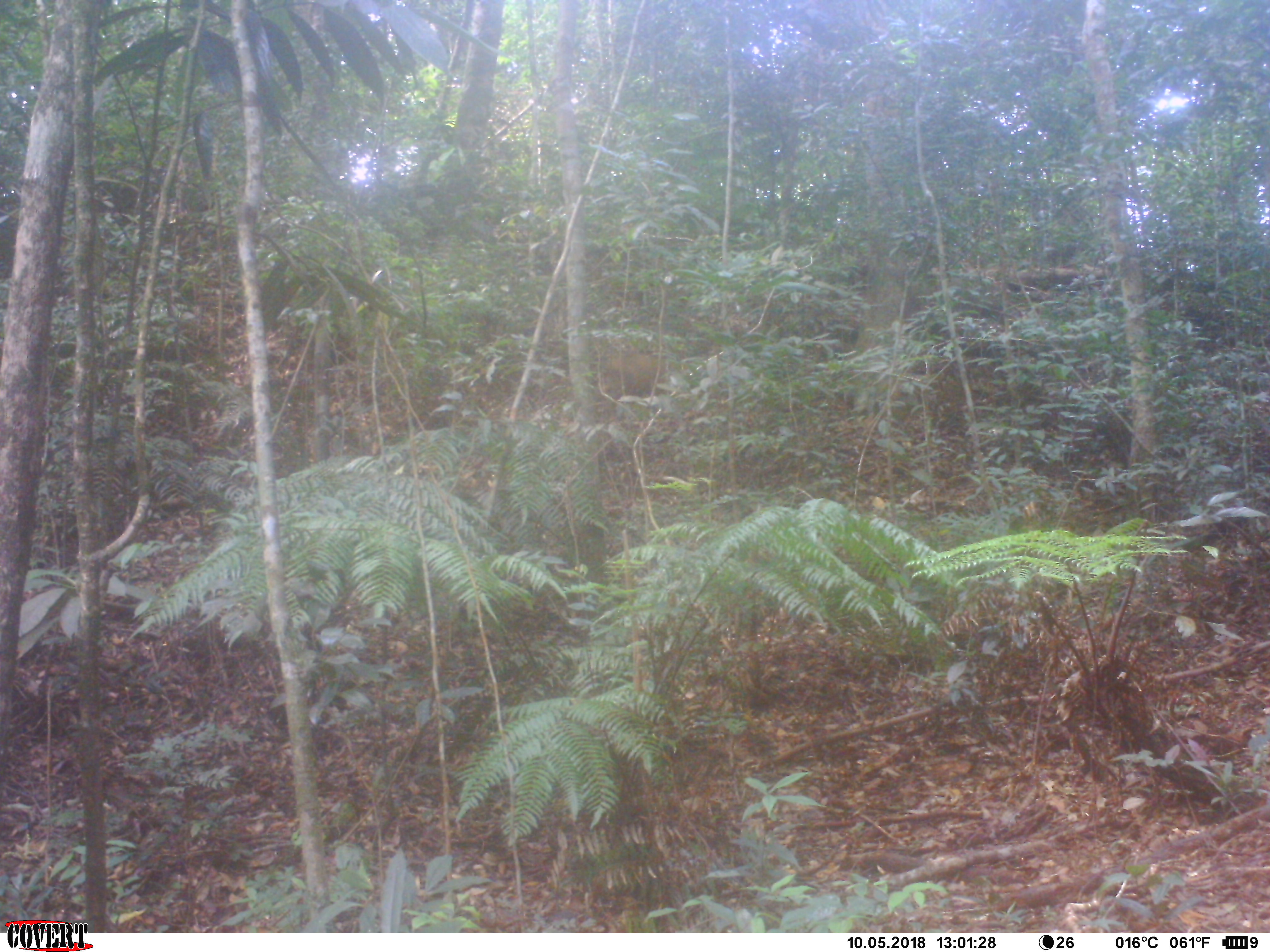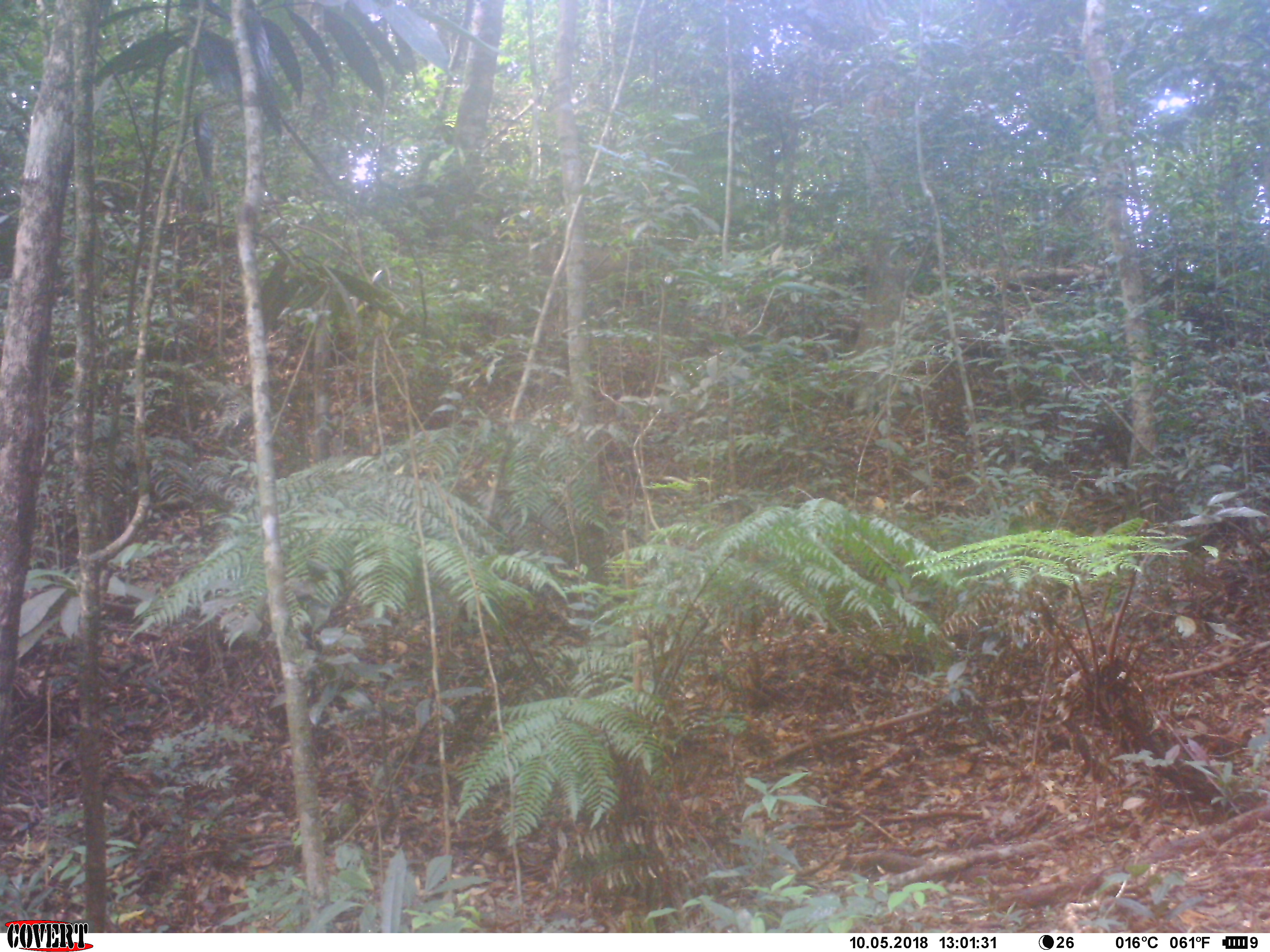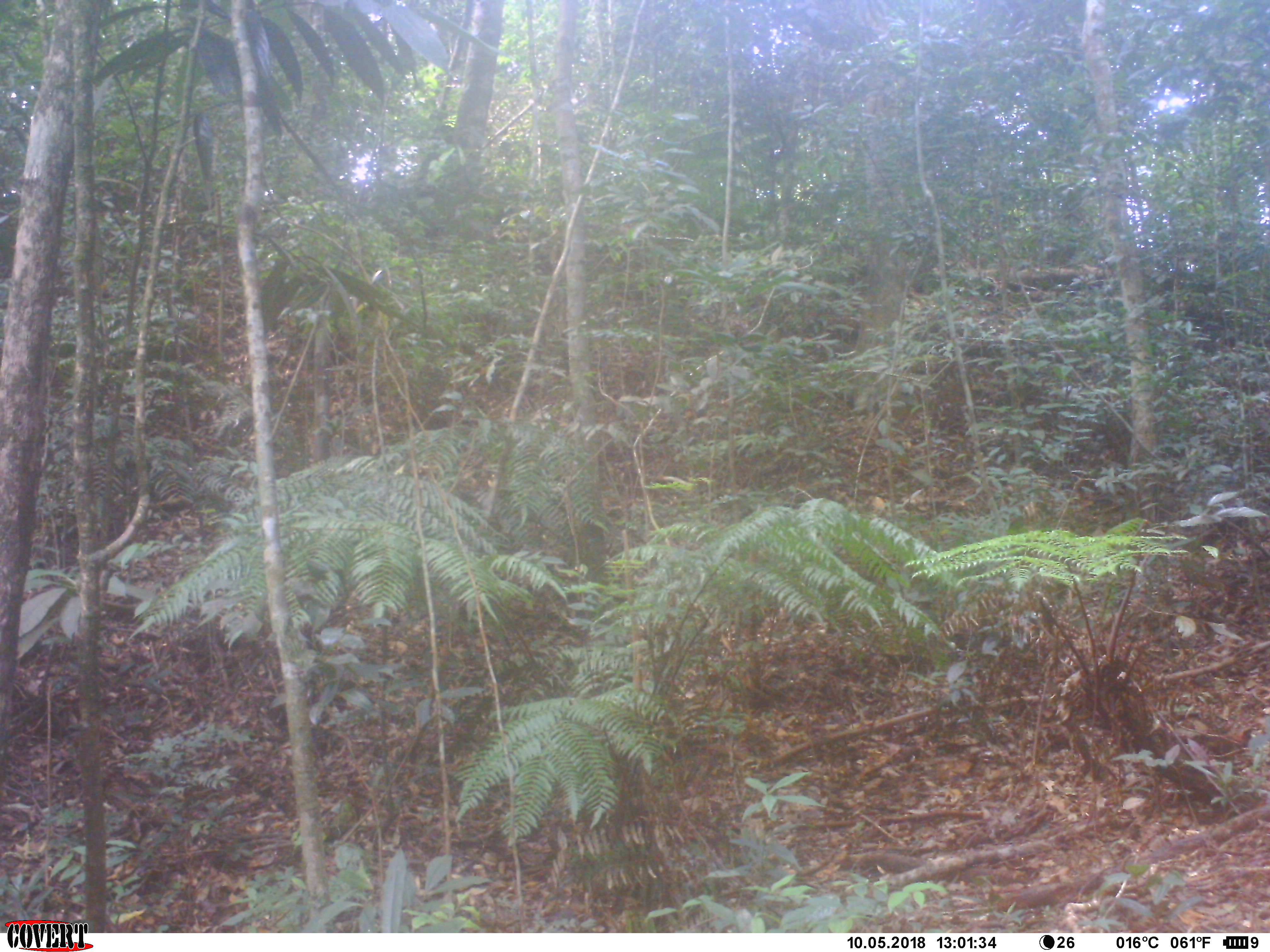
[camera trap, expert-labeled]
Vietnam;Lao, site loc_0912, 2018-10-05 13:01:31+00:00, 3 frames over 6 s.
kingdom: Animalia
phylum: Chordata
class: Mammalia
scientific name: Mammalia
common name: mammal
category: unidentified mammal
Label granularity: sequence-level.